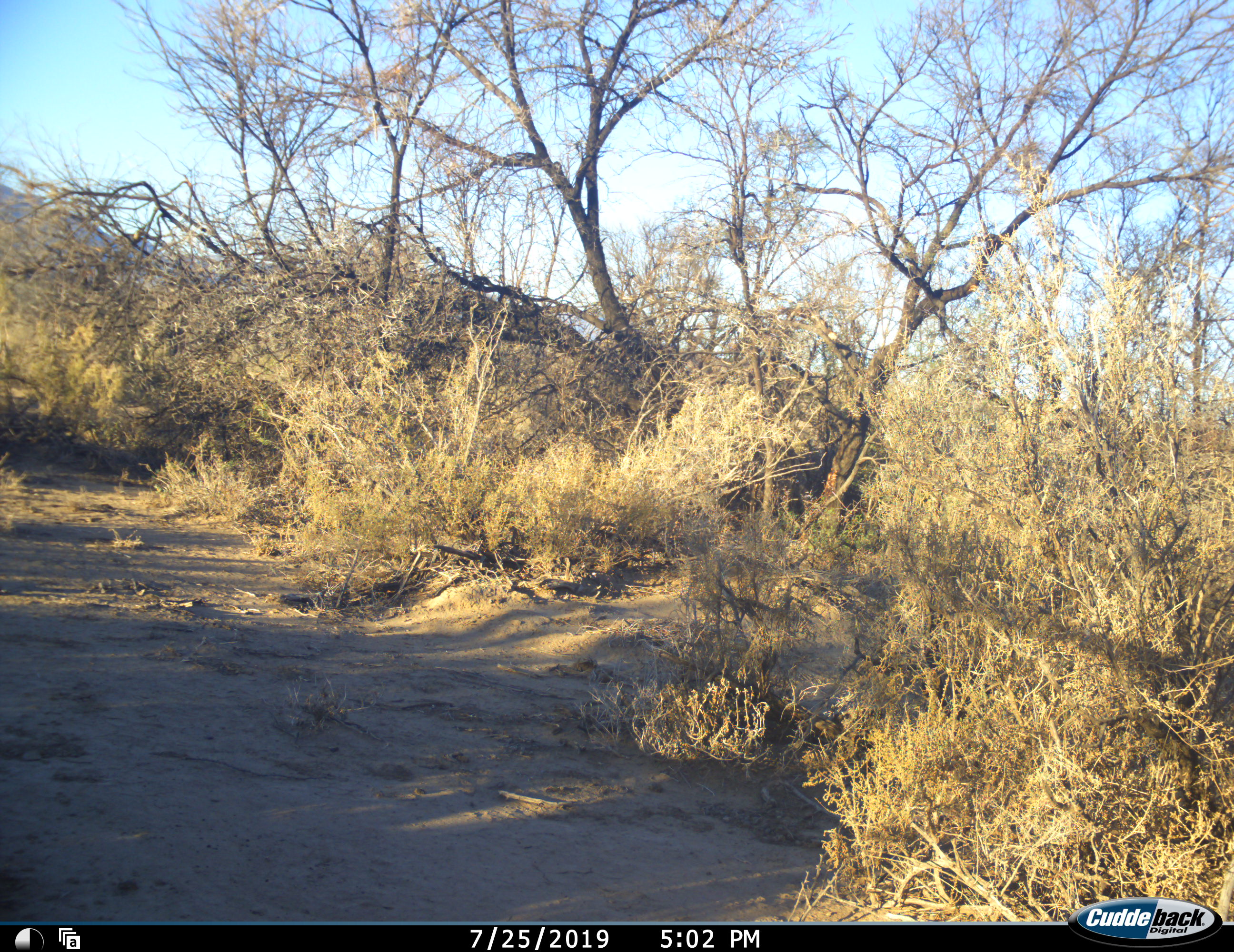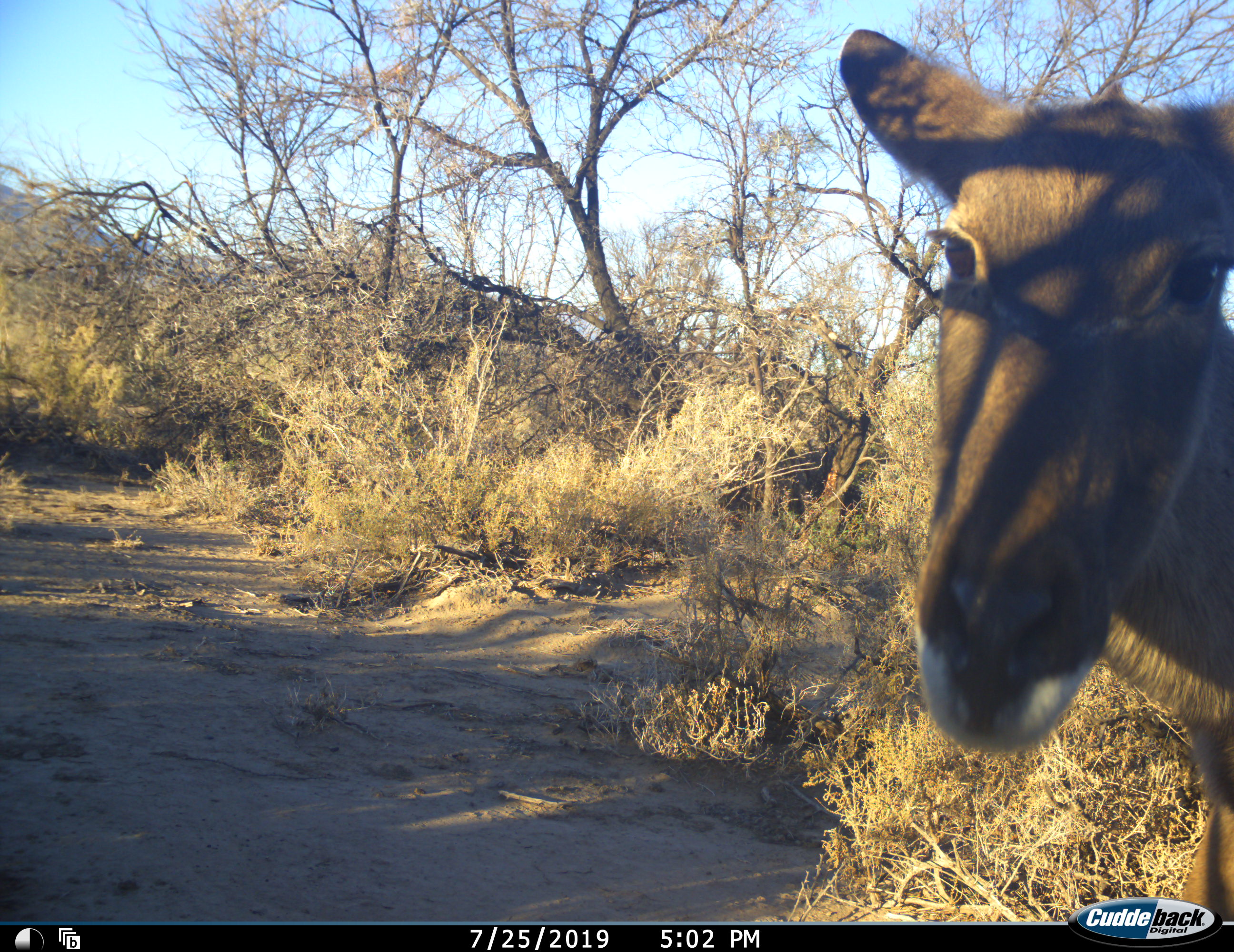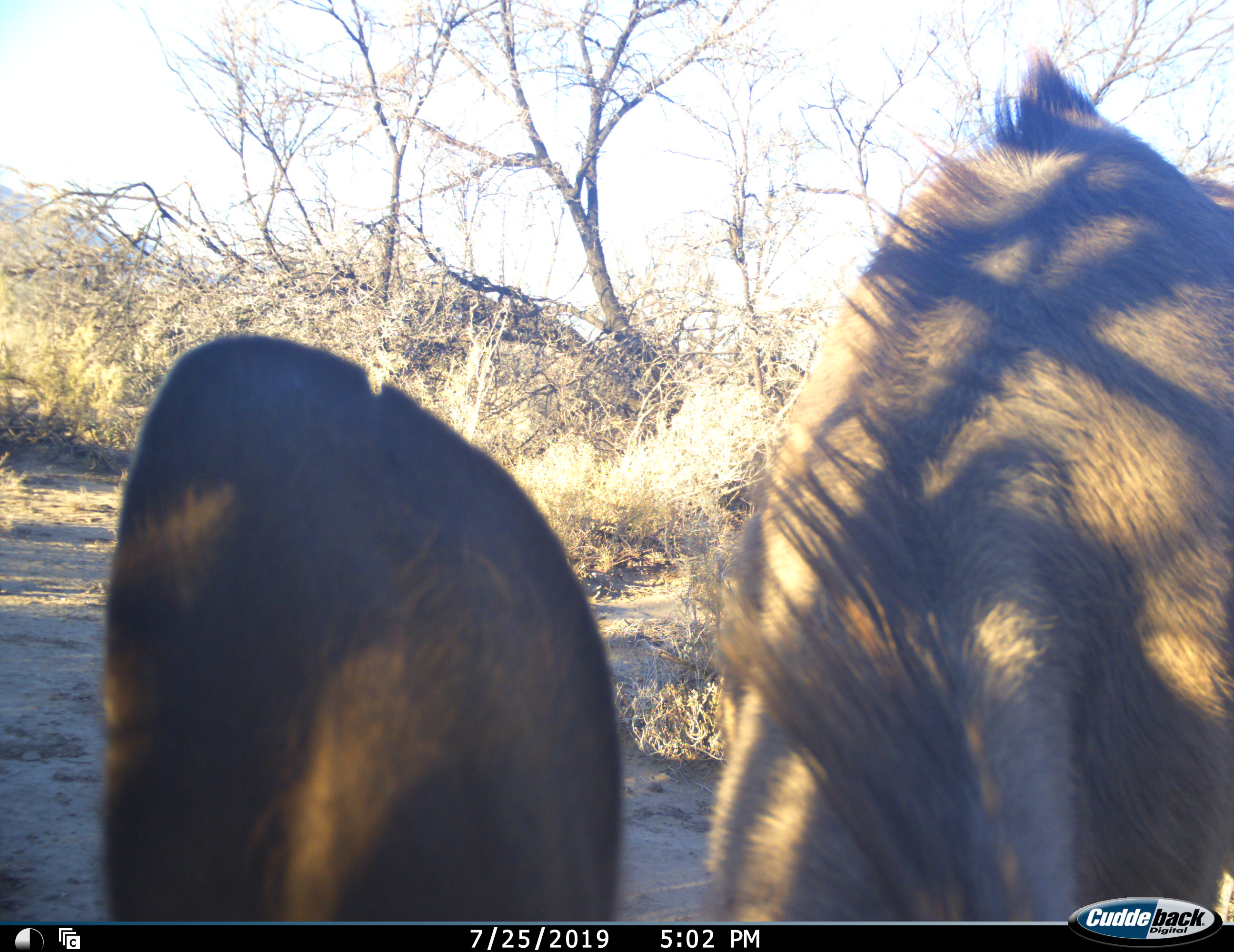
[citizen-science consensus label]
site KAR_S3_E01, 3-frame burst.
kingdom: Animalia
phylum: Chordata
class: Mammalia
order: Artiodactyla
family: Bovidae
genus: Tragelaphus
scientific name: Tragelaphus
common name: kudu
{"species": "kudu (Tragelaphus)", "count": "1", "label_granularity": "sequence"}